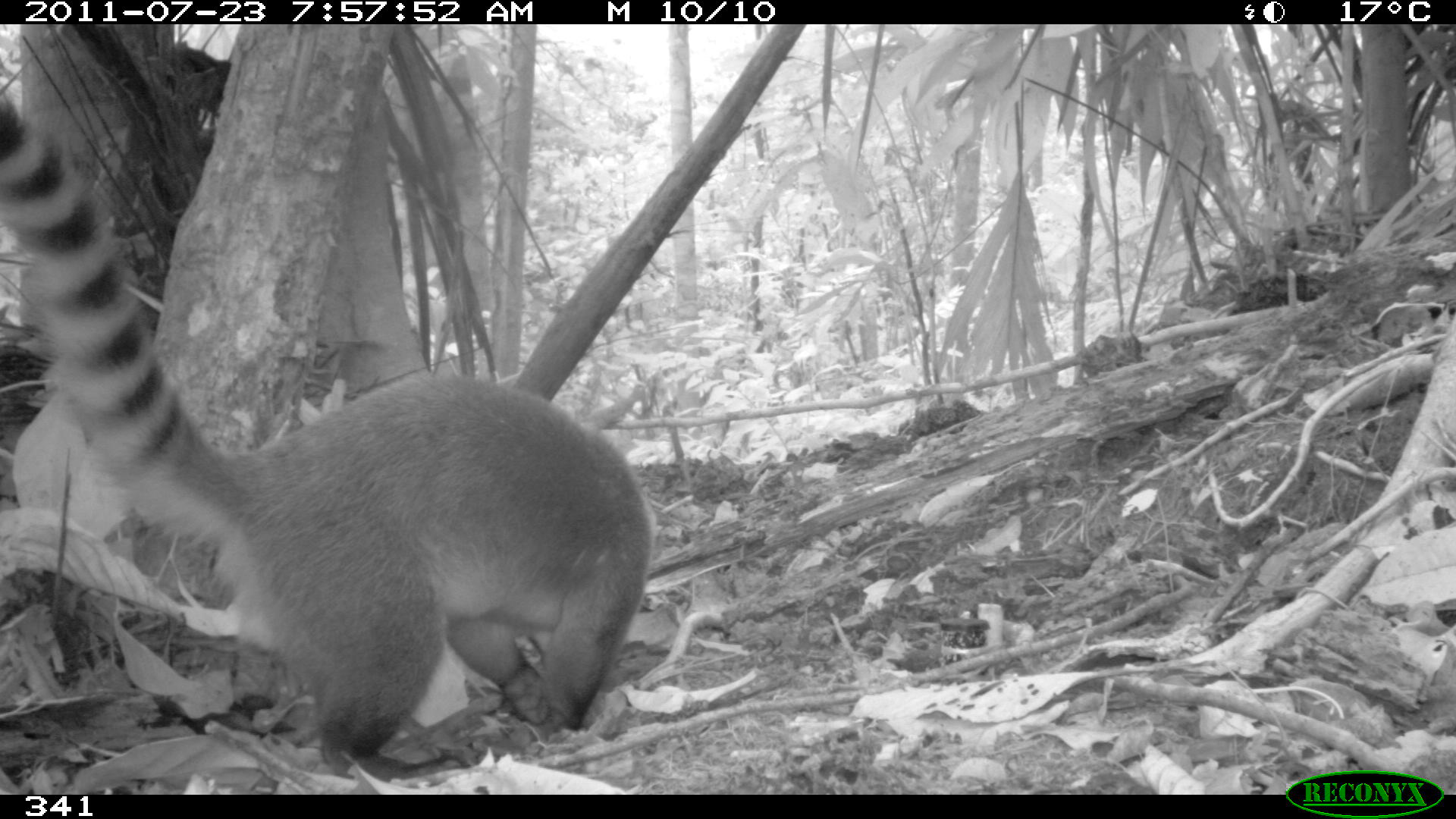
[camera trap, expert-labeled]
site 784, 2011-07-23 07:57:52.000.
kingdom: Animalia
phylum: Chordata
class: Mammalia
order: Carnivora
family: Procyonidae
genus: Nasua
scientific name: Nasua nasua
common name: south american coati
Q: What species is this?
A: Nasua nasua (south american coati).